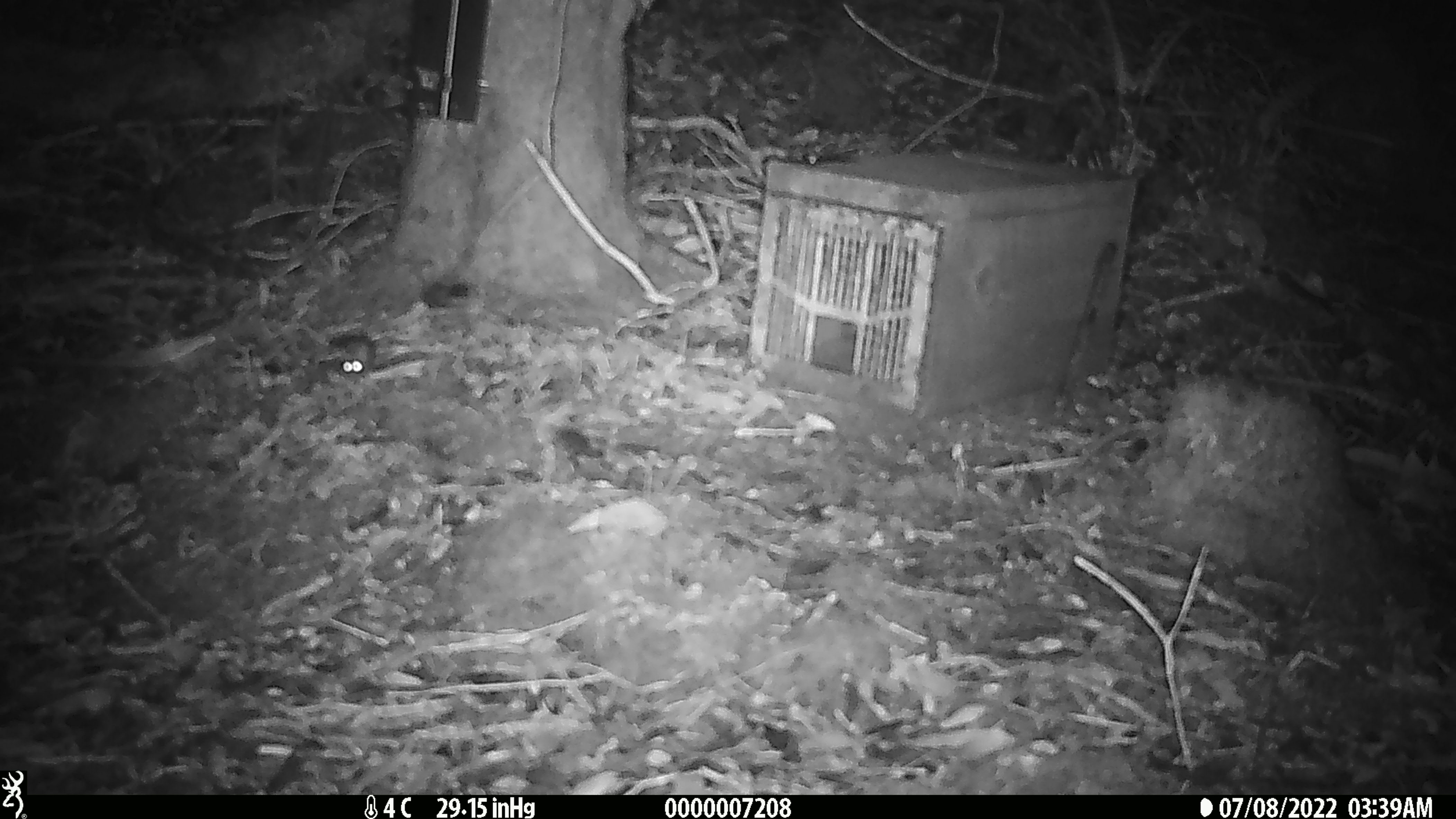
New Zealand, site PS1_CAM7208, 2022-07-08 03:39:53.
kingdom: Animalia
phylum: Chordata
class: Mammalia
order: Rodentia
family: Muridae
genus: Mus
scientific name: Mus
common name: mouse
Mouse (Mus).